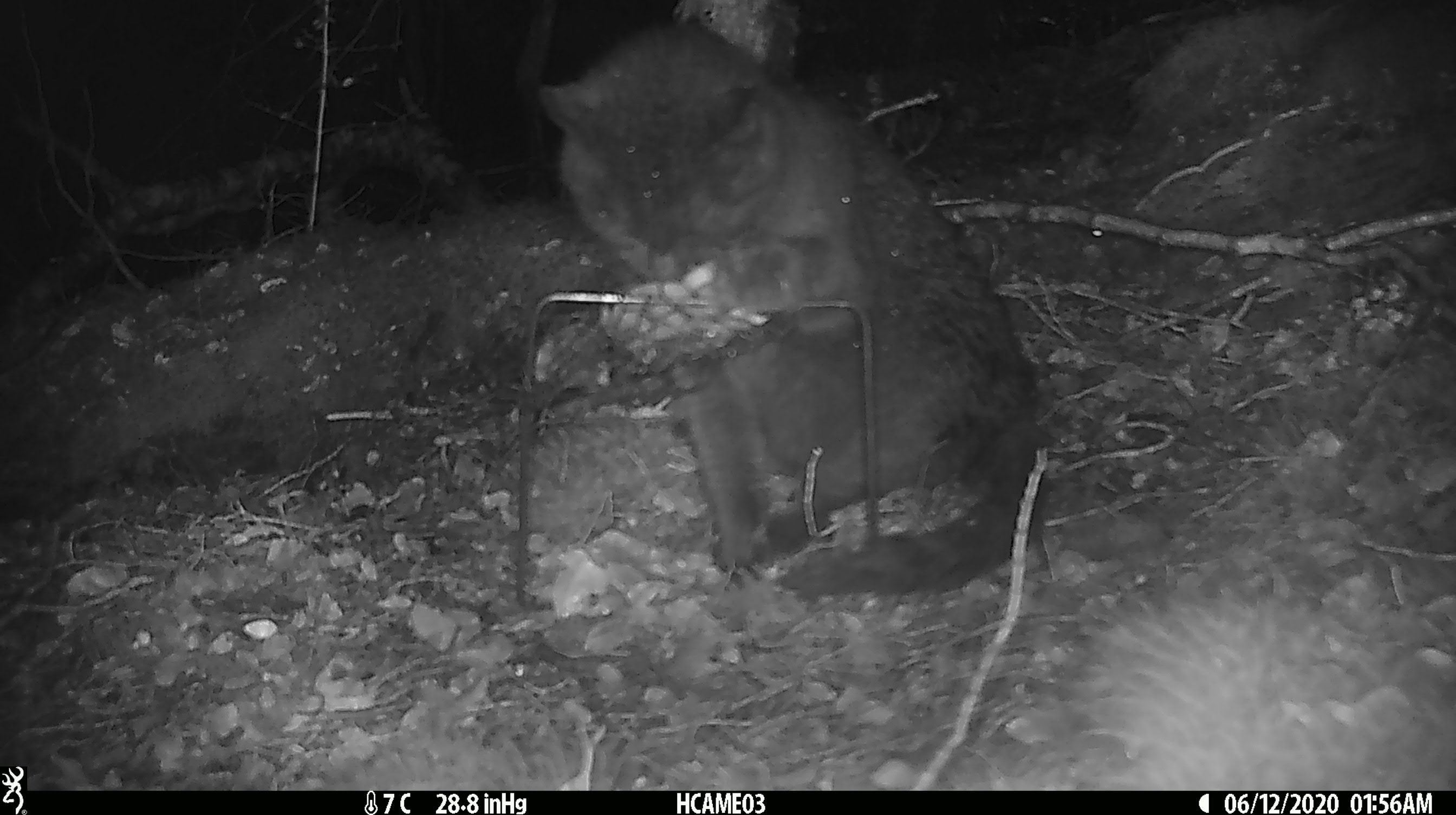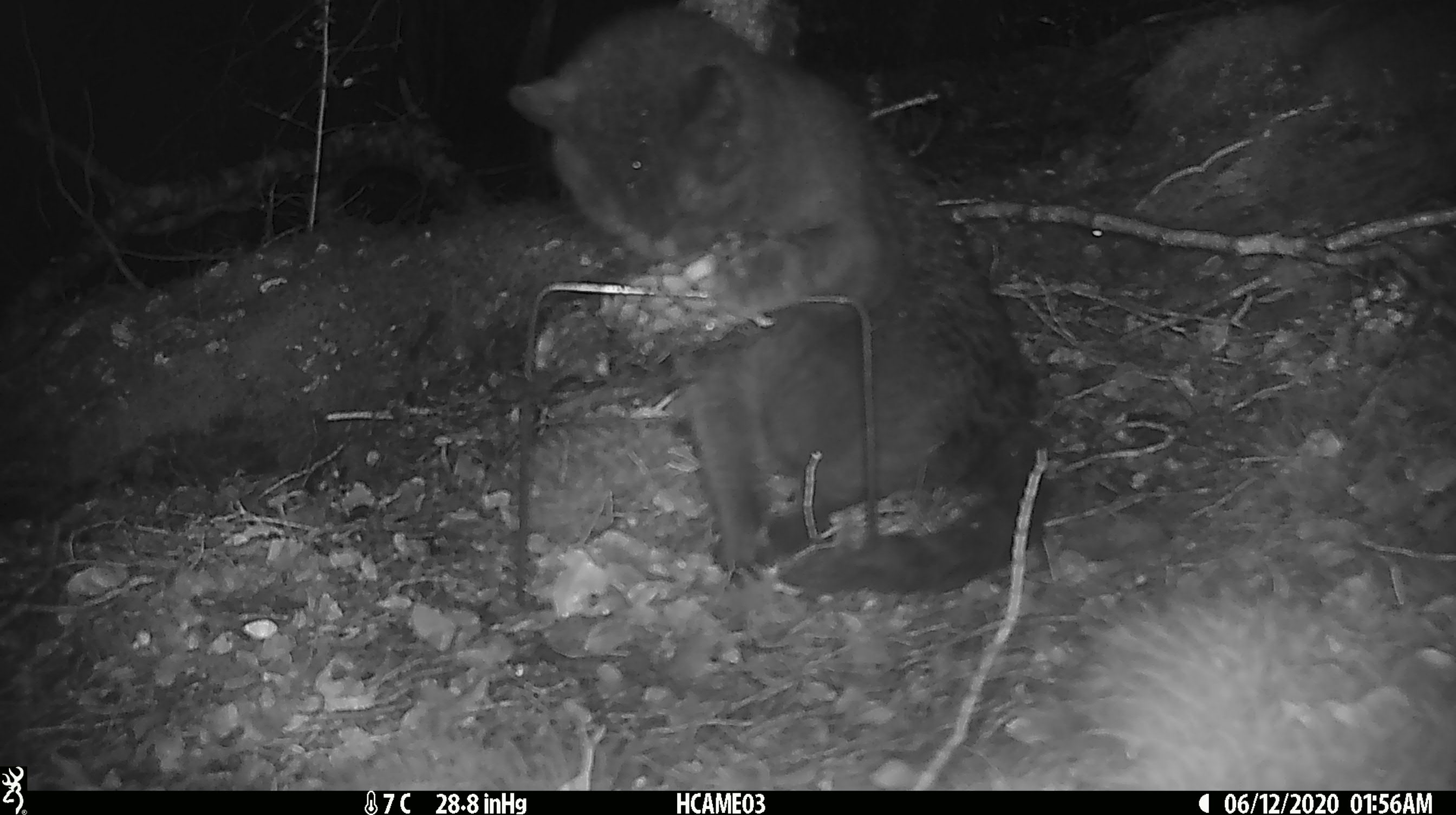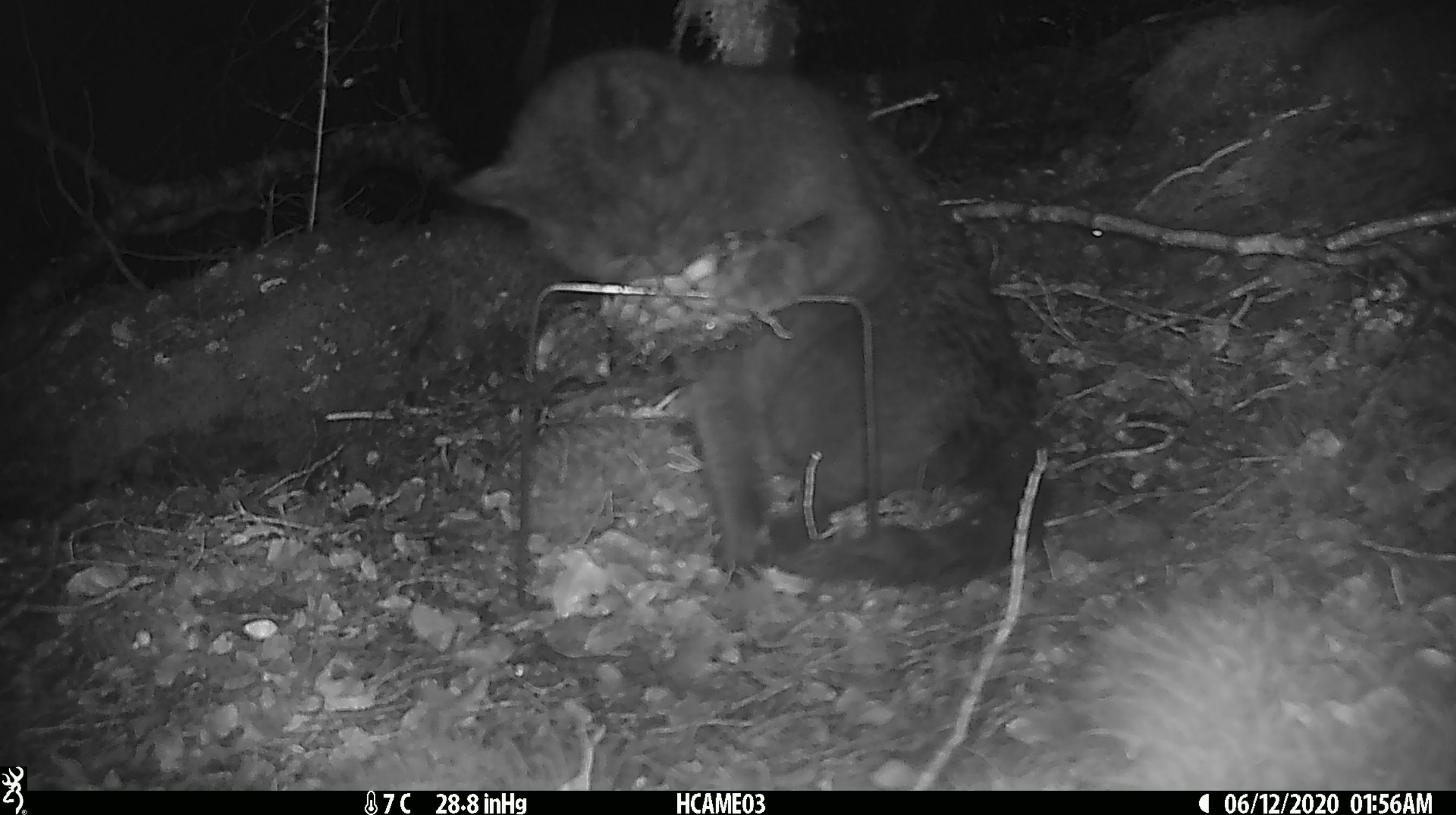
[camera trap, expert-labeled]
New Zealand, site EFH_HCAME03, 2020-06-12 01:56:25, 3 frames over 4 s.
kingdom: Animalia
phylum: Chordata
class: Mammalia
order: Carnivora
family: Felidae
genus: Felis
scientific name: Felis catus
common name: domestic cat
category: cat